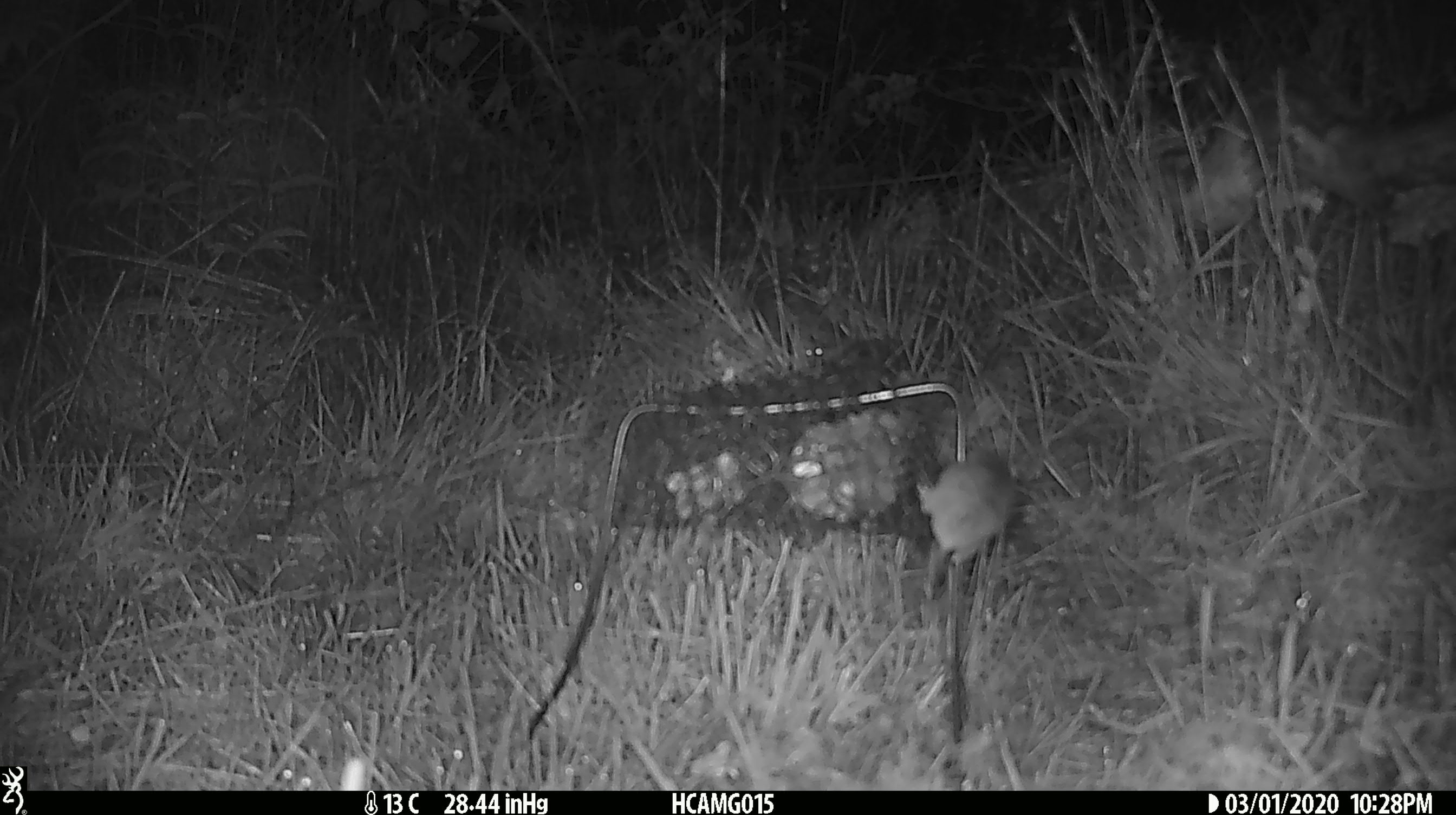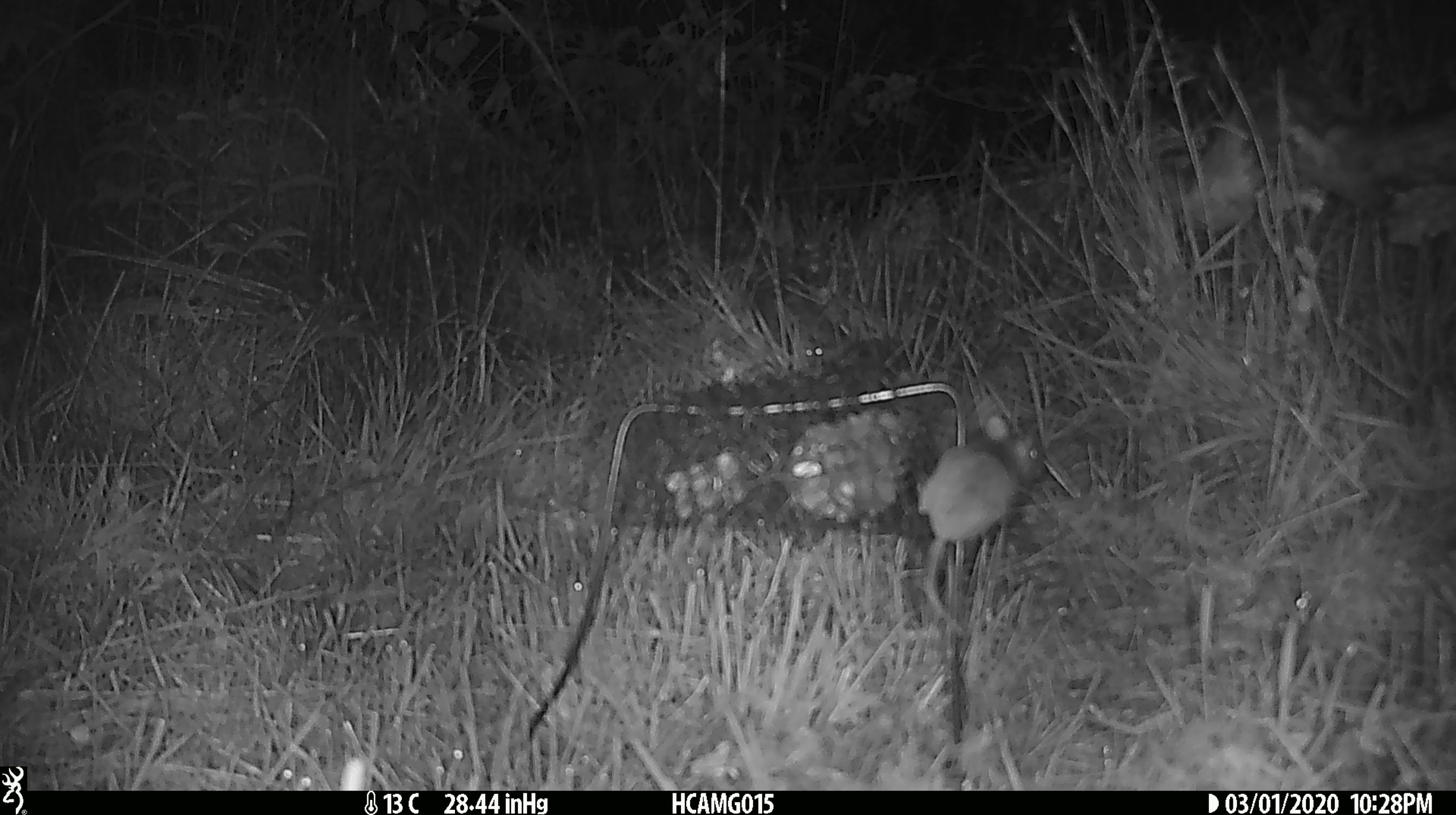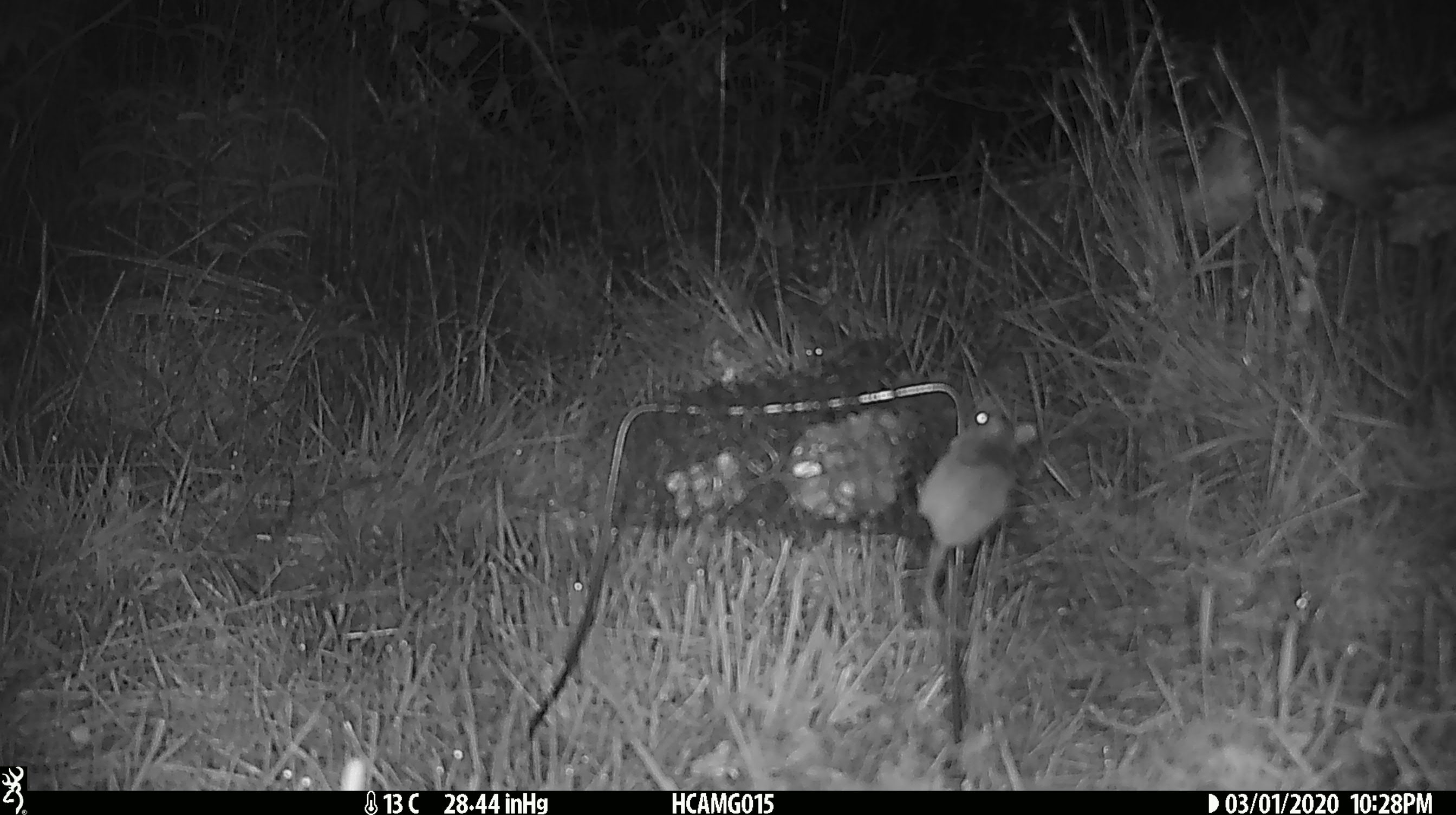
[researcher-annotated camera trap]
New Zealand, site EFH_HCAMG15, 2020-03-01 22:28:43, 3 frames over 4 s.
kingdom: Animalia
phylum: Chordata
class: Mammalia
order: Rodentia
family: Muridae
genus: Mus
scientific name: Mus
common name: mouse